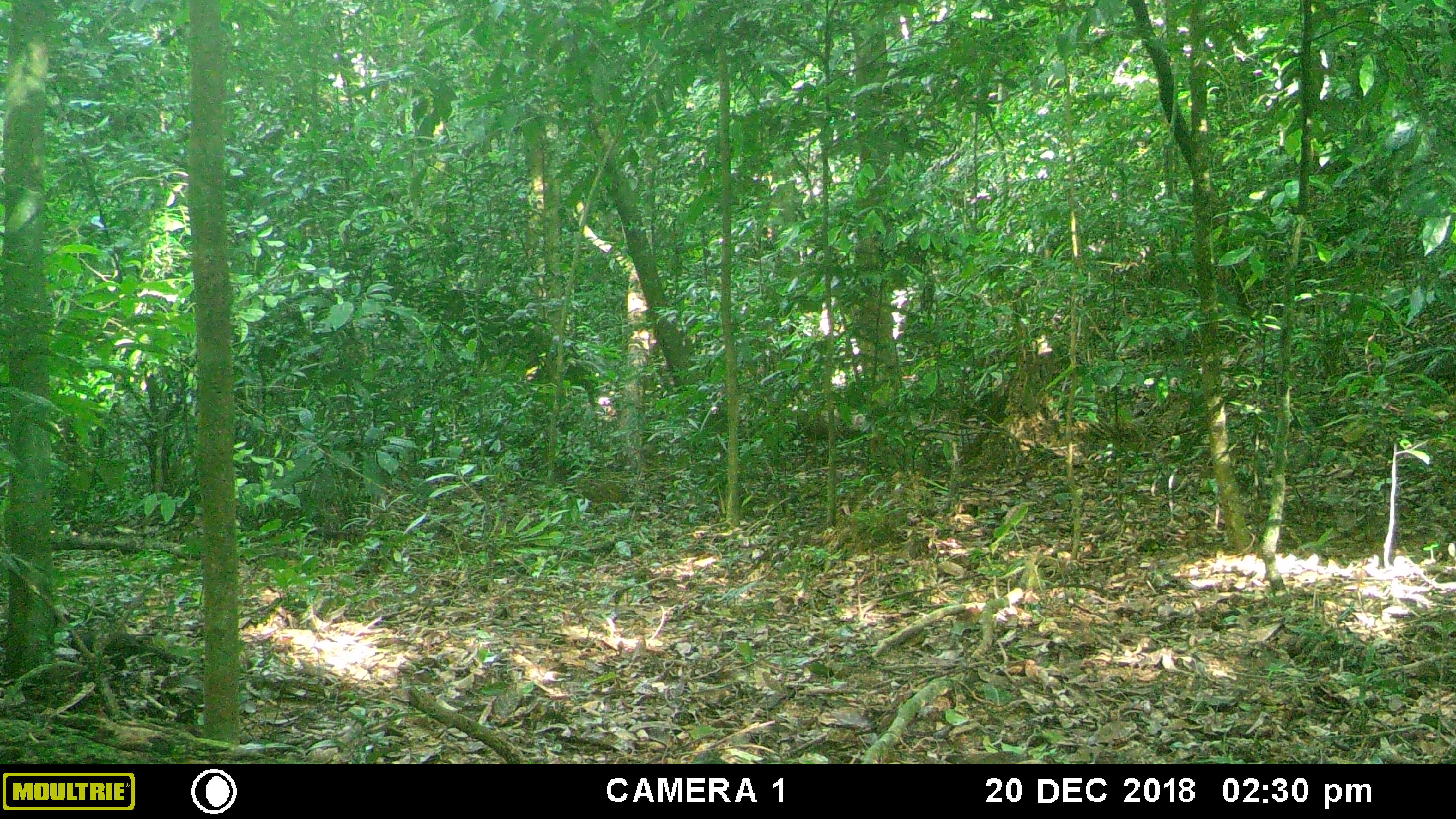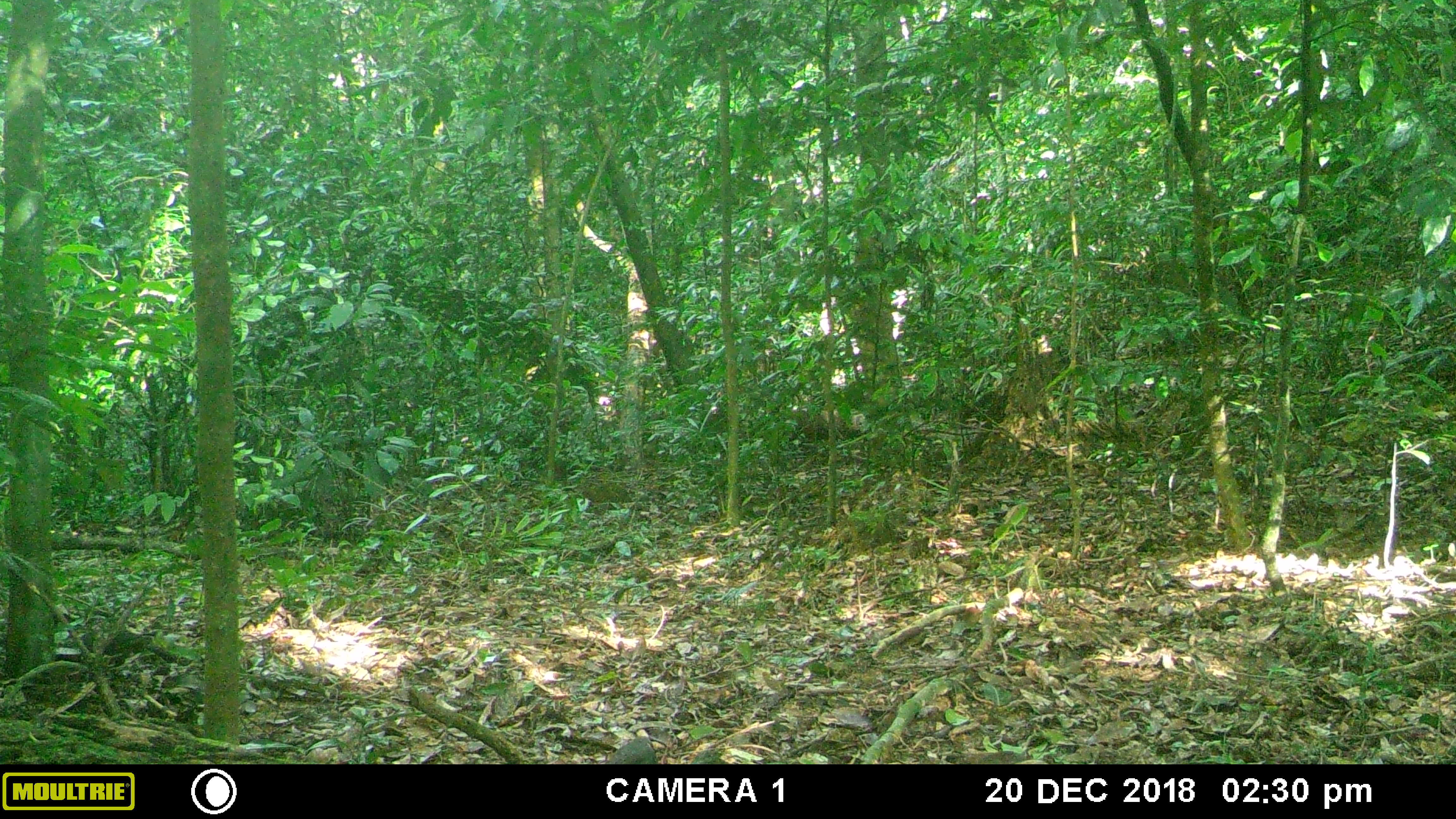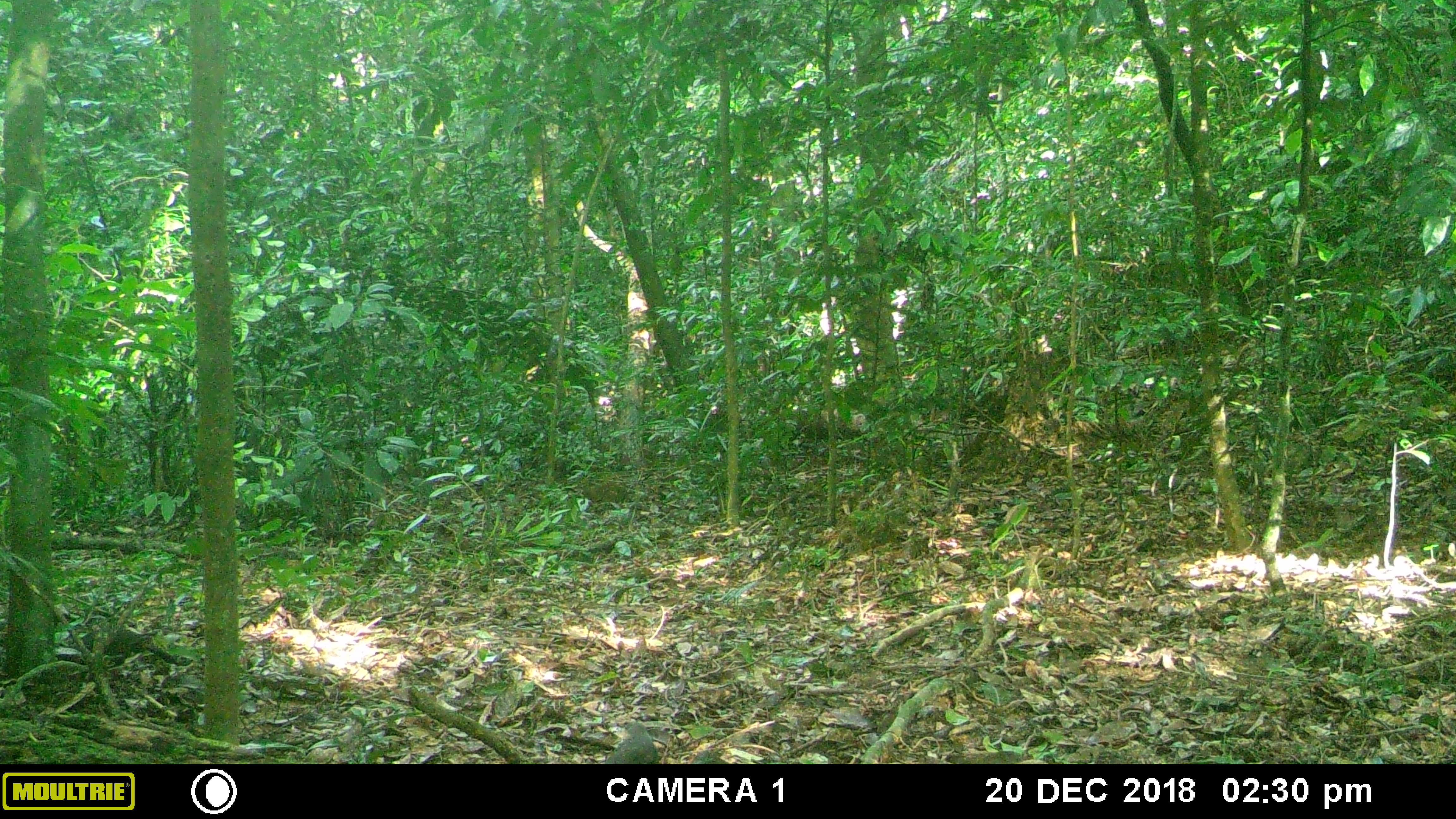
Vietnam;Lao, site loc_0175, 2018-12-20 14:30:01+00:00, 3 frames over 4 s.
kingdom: Animalia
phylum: Chordata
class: Aves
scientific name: Aves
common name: bird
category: unidentified bird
Unidentified bird (bird) (Aves). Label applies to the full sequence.